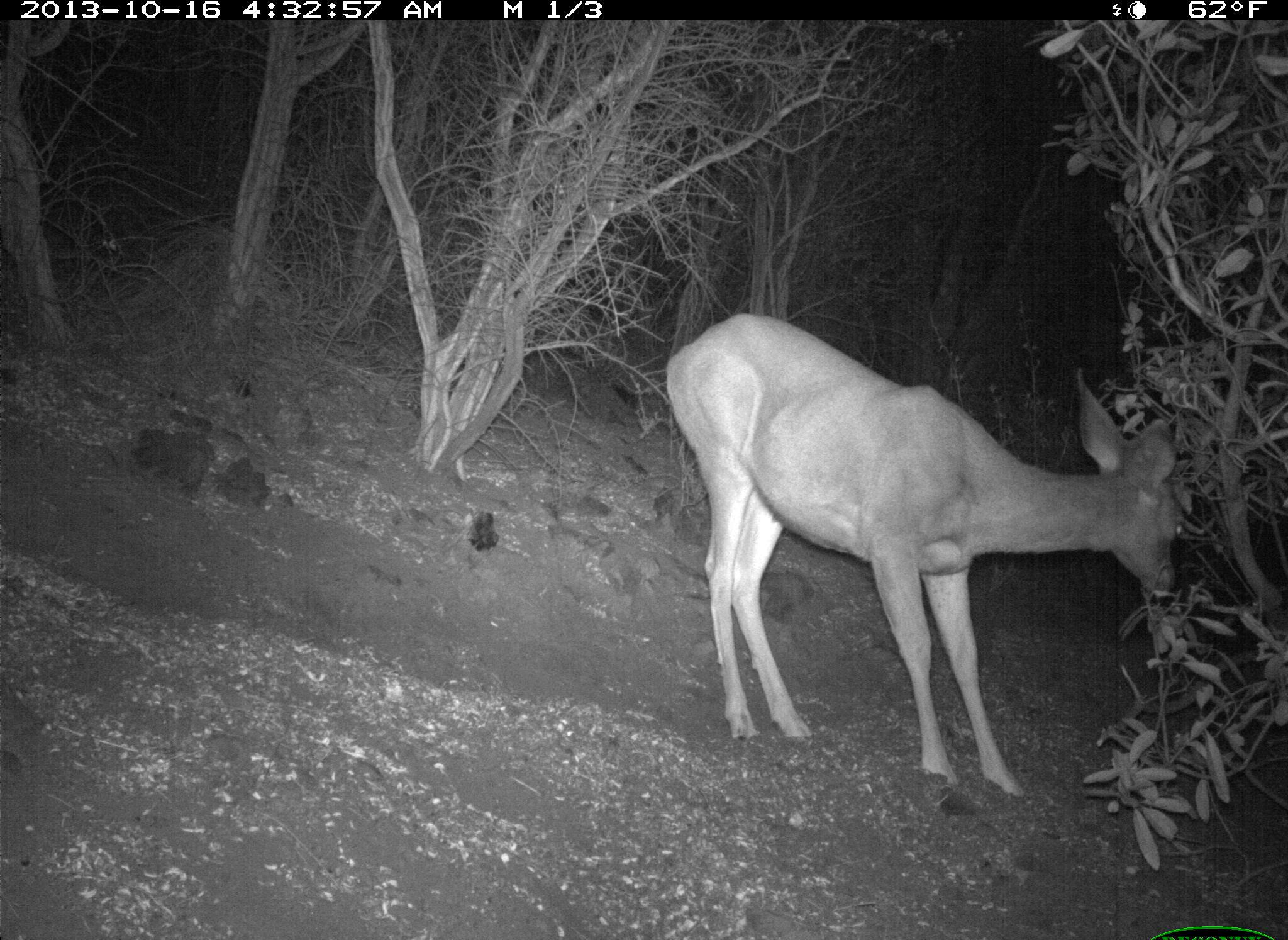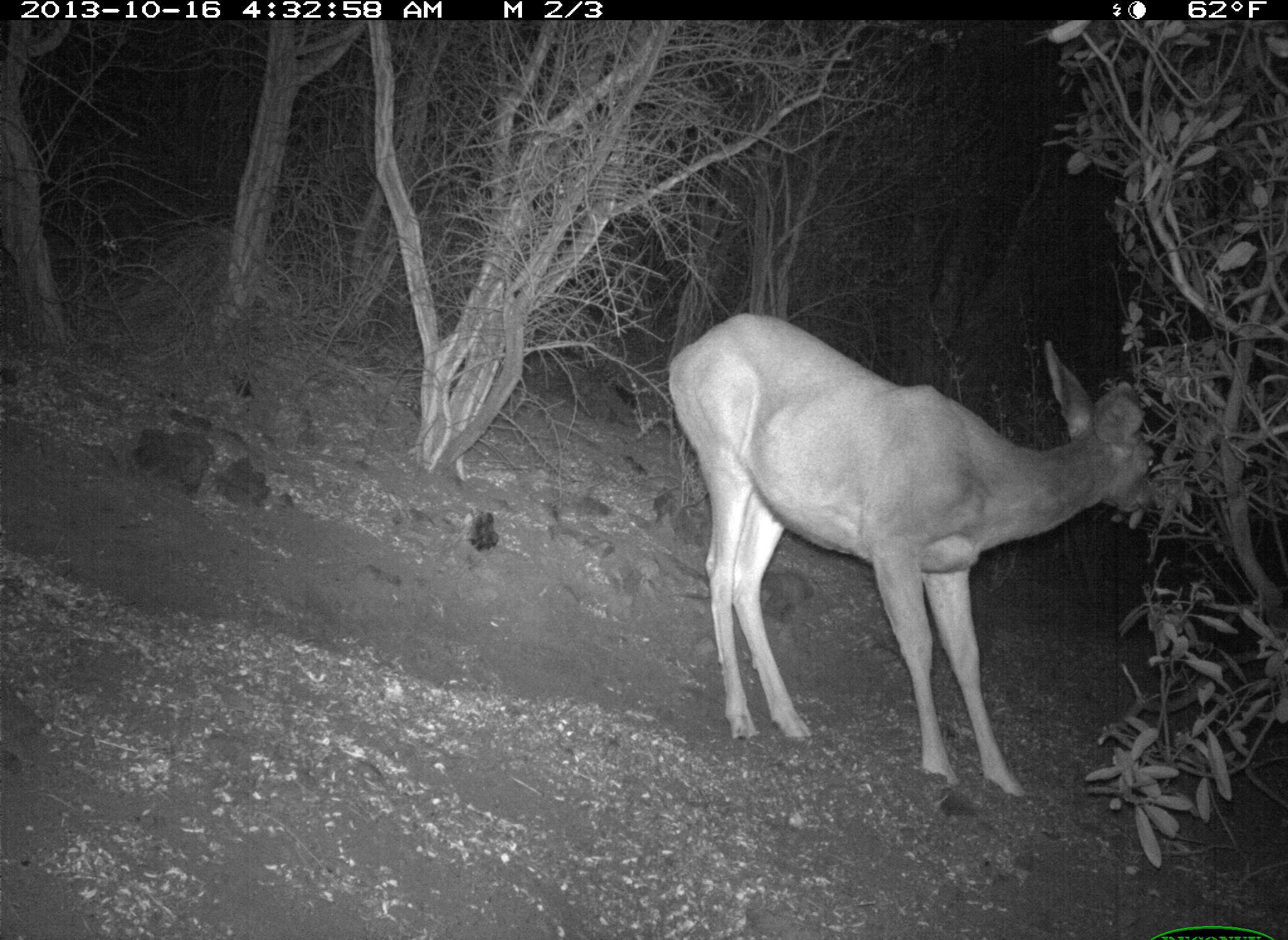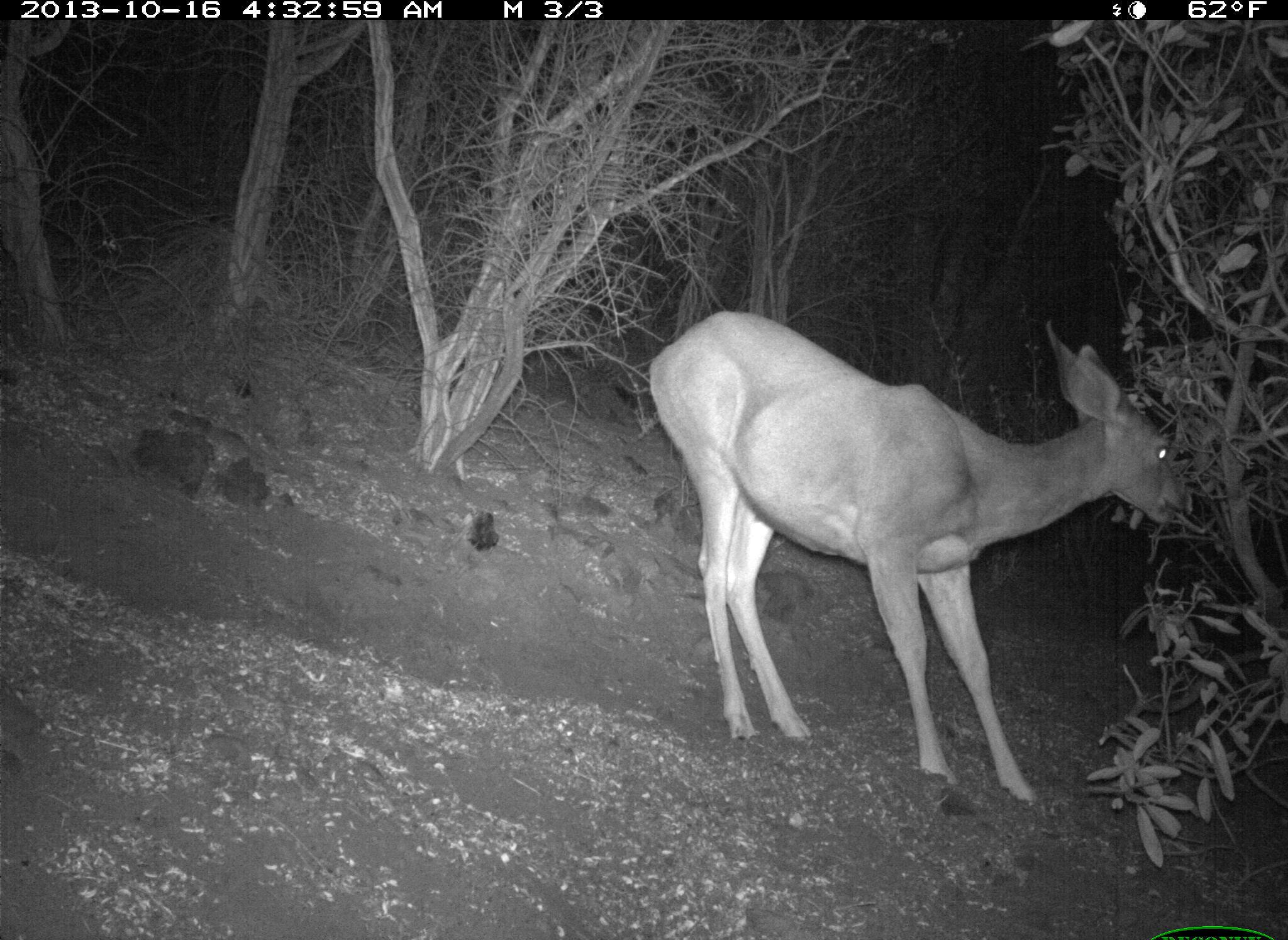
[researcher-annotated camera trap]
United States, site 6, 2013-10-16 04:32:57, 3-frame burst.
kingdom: Animalia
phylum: Chordata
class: Mammalia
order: Artiodactyla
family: Cervidae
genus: Odocoileus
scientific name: Odocoileus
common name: deer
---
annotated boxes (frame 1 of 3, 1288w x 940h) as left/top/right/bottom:
deer: 662/311/1186/797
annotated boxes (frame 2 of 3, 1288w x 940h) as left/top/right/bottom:
deer: 665/310/1160/816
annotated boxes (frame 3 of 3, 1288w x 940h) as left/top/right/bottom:
deer: 647/311/1194/826